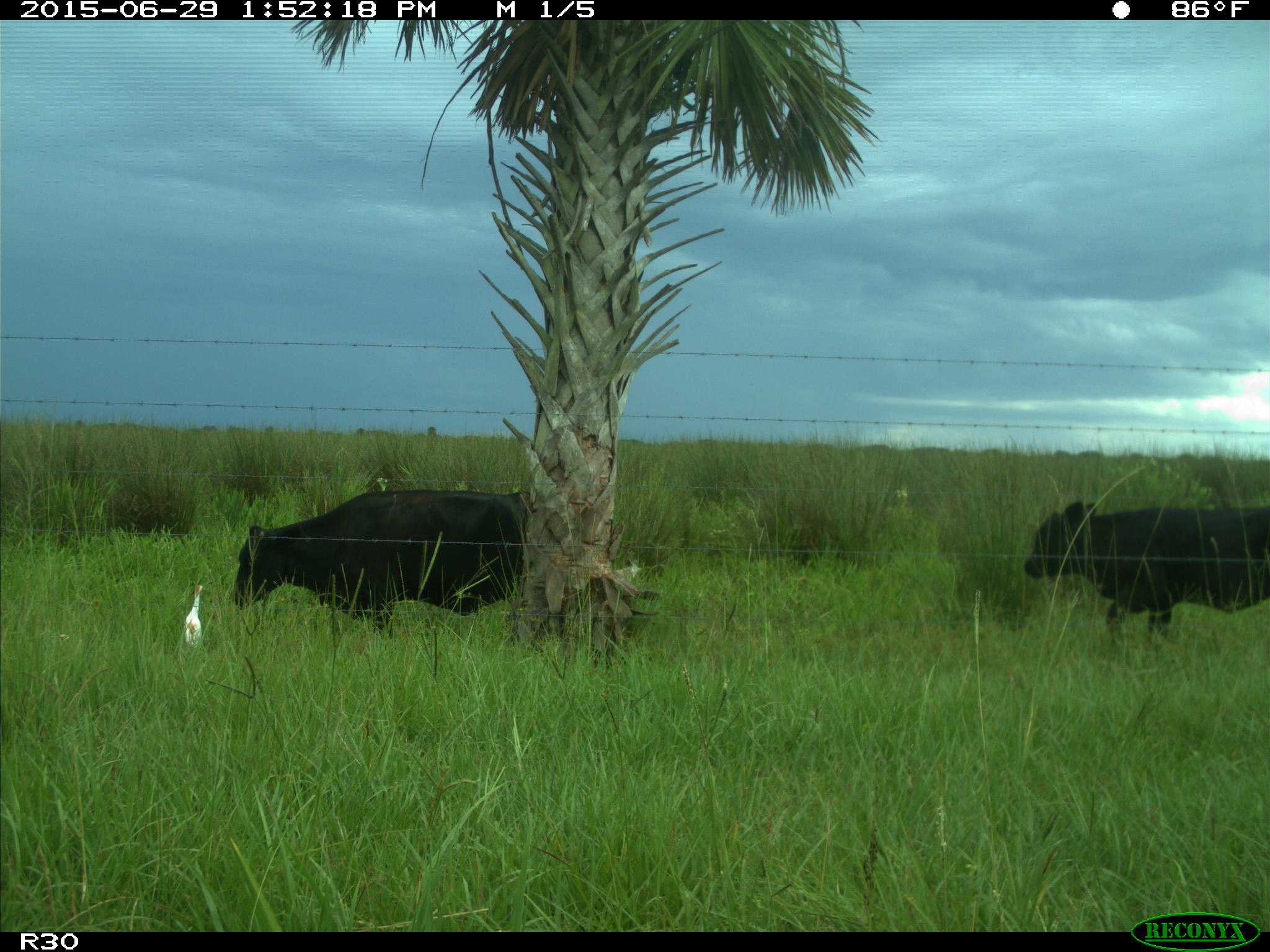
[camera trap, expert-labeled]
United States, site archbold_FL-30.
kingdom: Animalia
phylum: Chordata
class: Mammalia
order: Artiodactyla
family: Bovidae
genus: Bos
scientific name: Bos taurus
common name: domestic cow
Bos taurus (domestic cow).